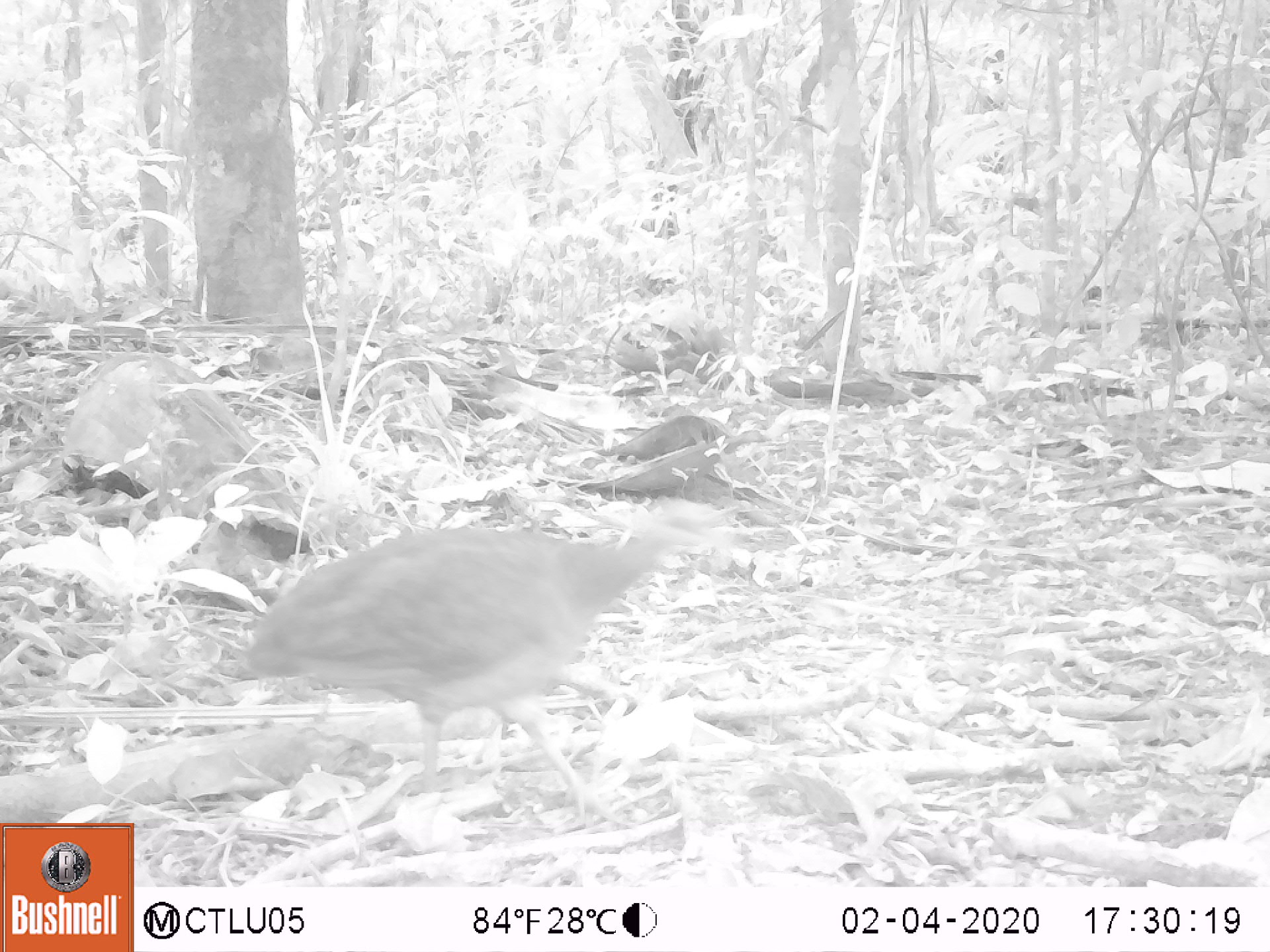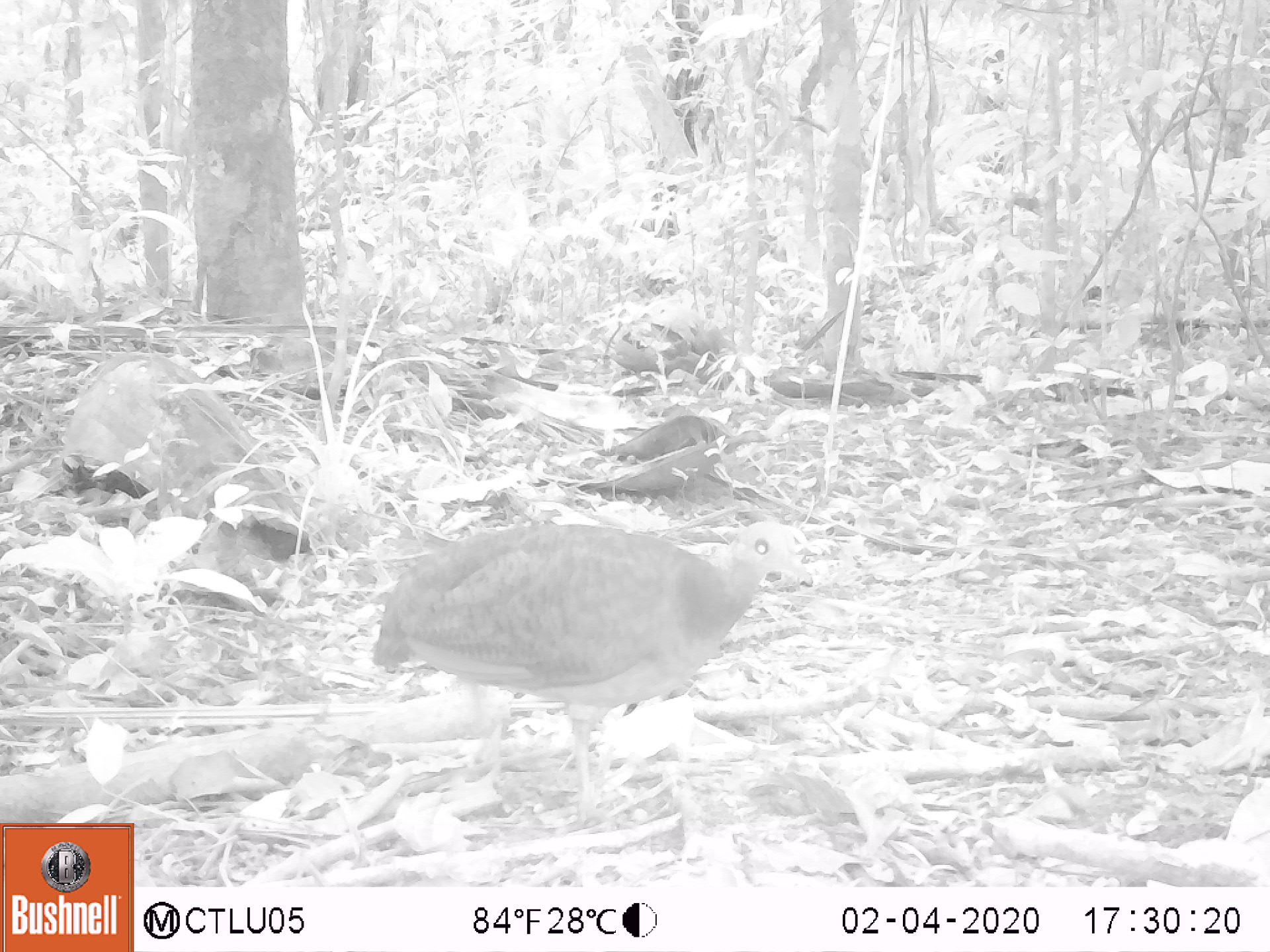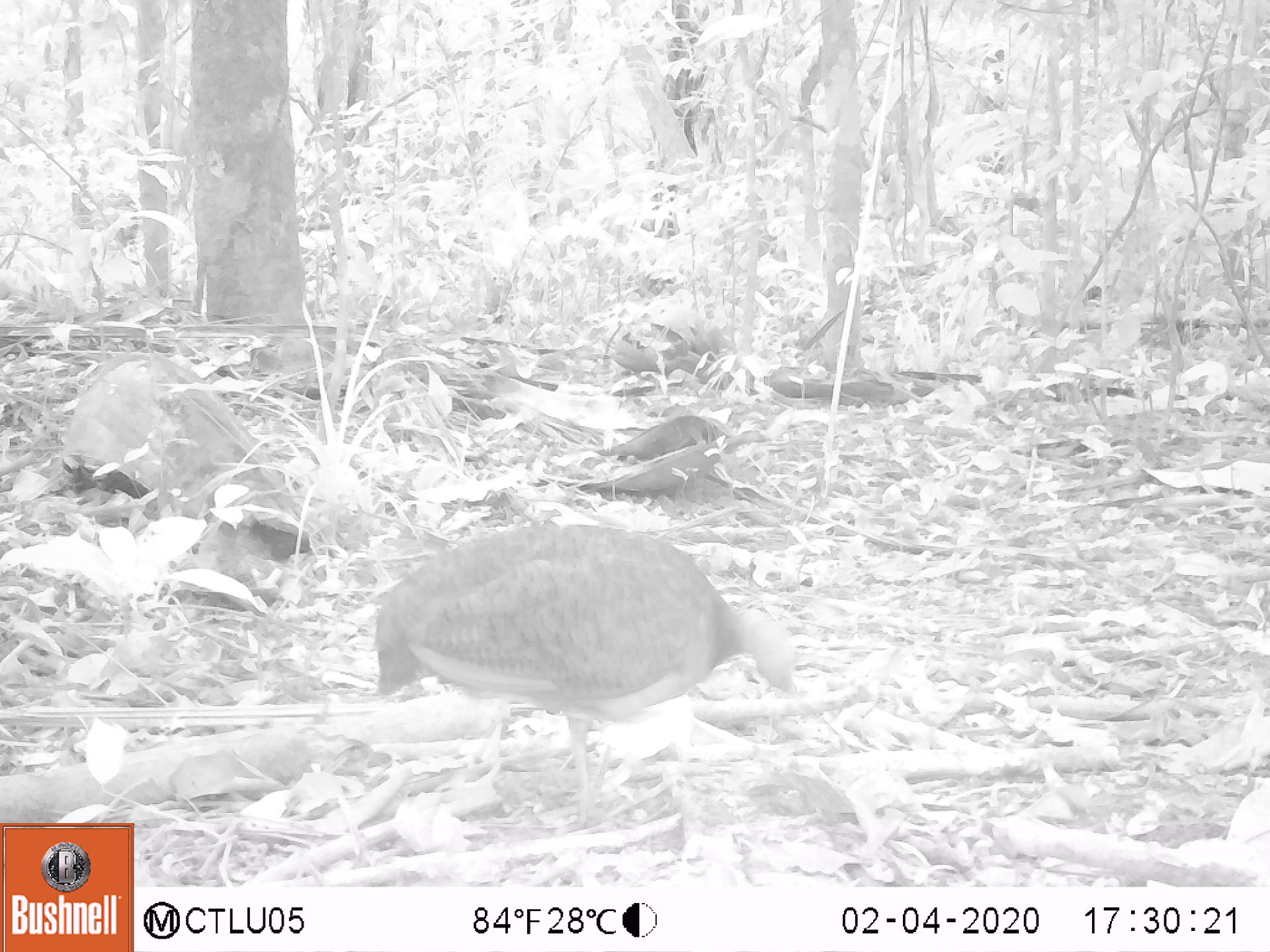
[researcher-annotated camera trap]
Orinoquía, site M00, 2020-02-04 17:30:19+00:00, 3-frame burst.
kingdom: Animalia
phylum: Chordata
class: Aves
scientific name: Aves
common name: bird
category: unknown bird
Unknown bird (bird) (Aves).